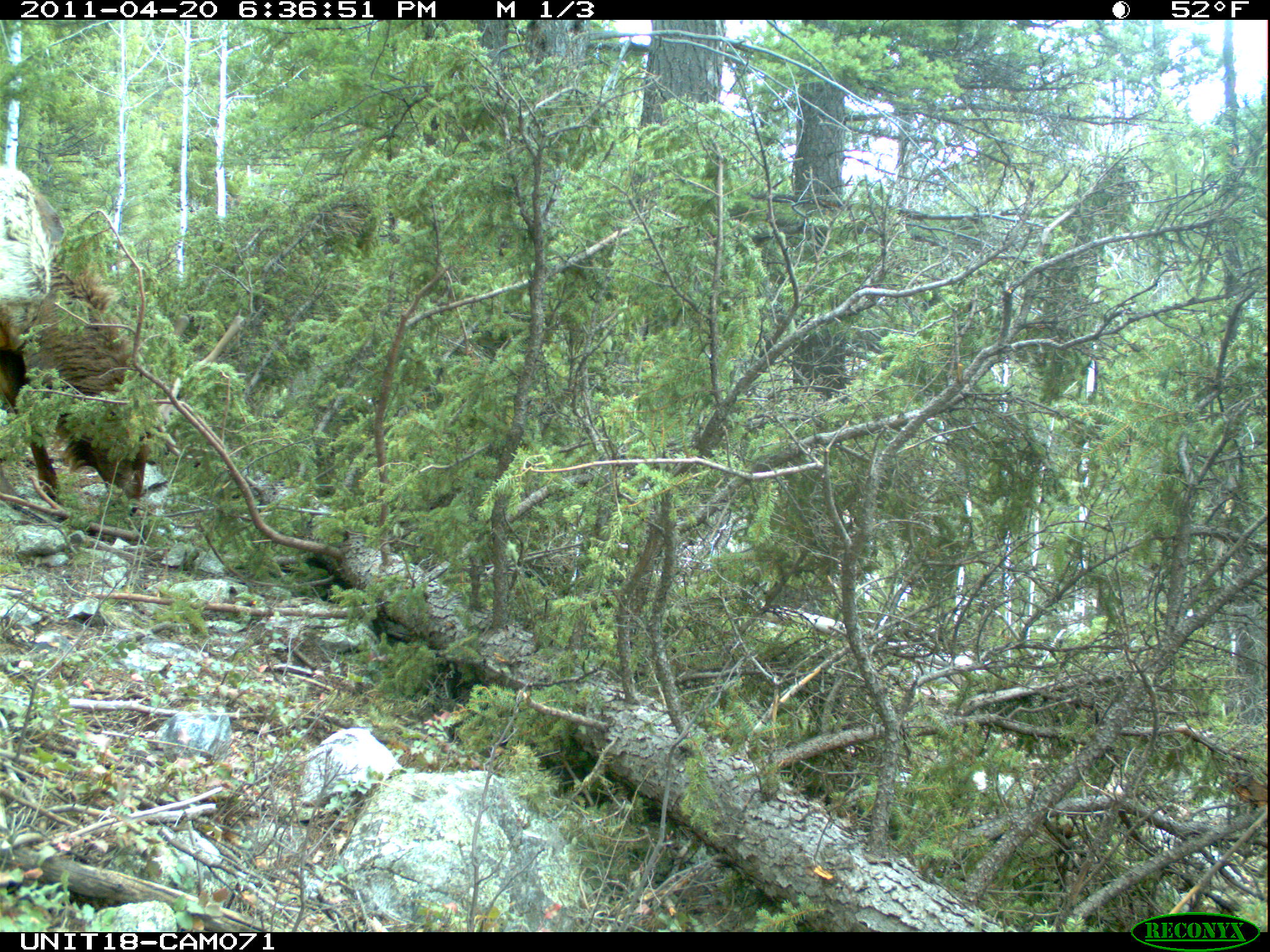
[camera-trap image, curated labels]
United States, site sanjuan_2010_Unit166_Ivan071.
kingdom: Animalia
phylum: Chordata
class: Mammalia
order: Artiodactyla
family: Cervidae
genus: Cervus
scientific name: Cervus elaphus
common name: red deer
Cervus elaphus (red deer).